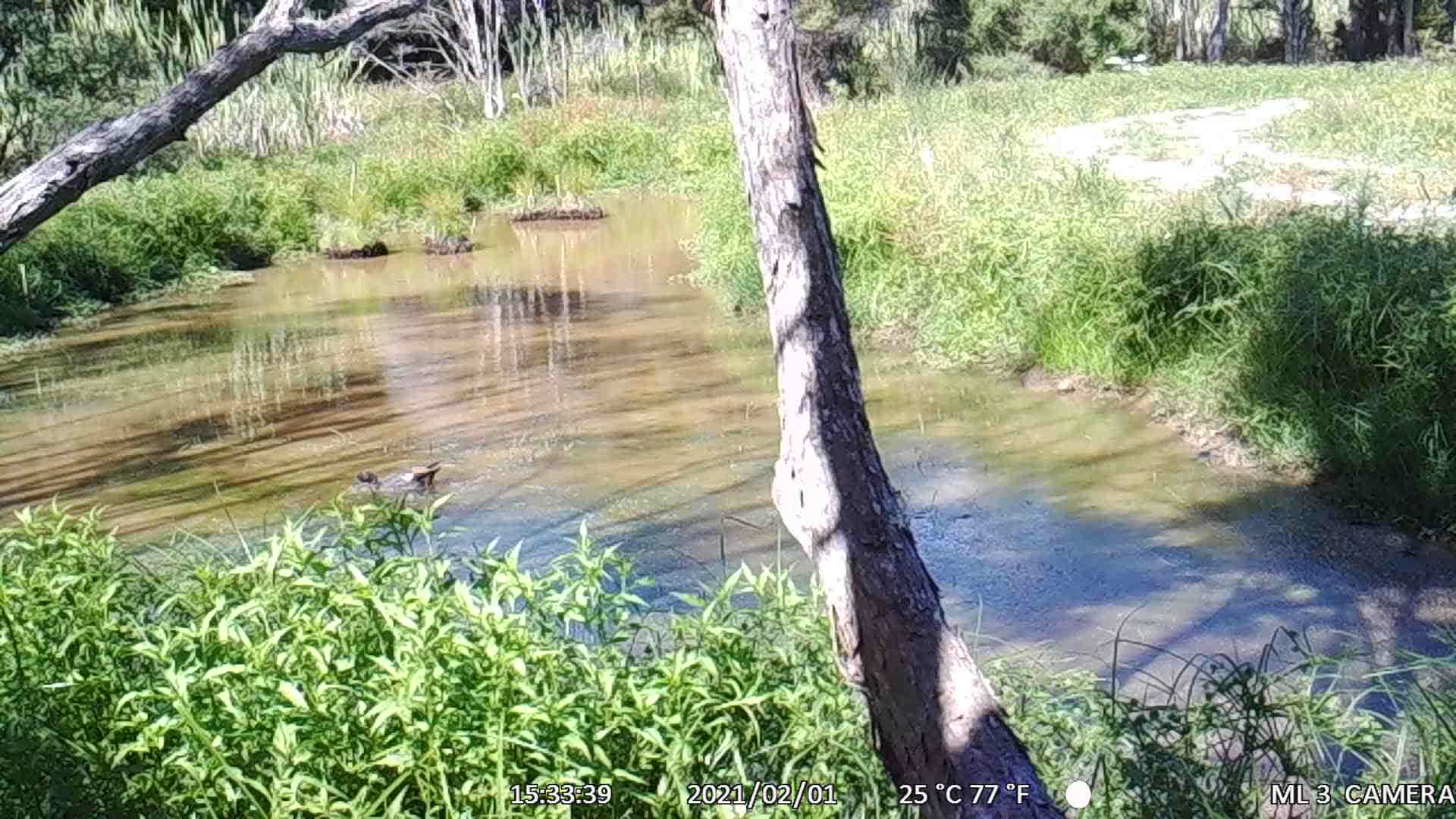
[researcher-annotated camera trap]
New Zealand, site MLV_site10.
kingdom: Animalia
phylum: Chordata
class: Aves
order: Anseriformes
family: Anatidae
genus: Tadorna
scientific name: Tadorna variegata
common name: paradise shelduck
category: paradise duck